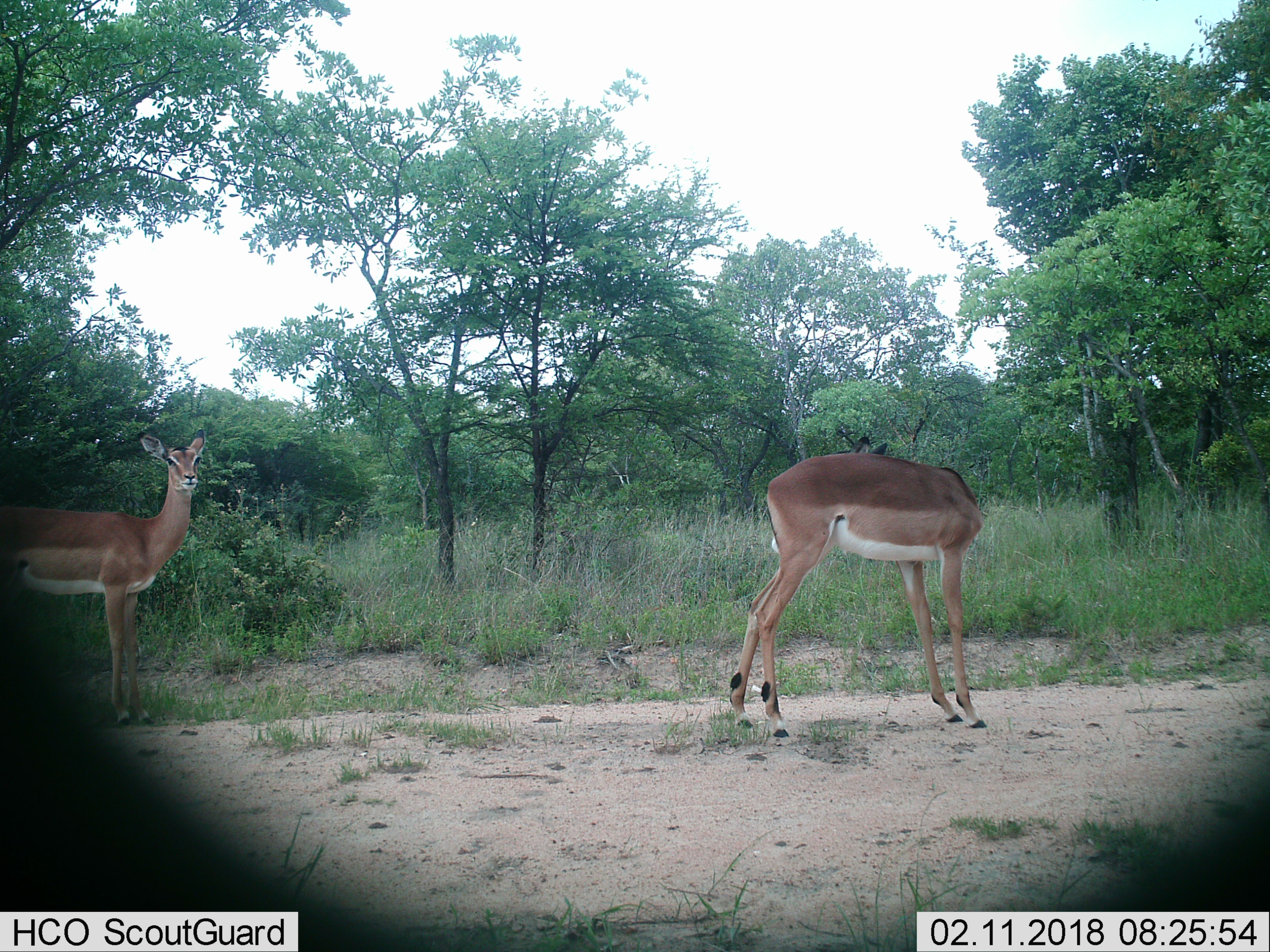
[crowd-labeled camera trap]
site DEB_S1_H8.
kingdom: Animalia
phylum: Chordata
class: Mammalia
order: Artiodactyla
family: Bovidae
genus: Aepyceros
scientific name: Aepyceros melampus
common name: impala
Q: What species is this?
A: Impala (Aepyceros melampus).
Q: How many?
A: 2.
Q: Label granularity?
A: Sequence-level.